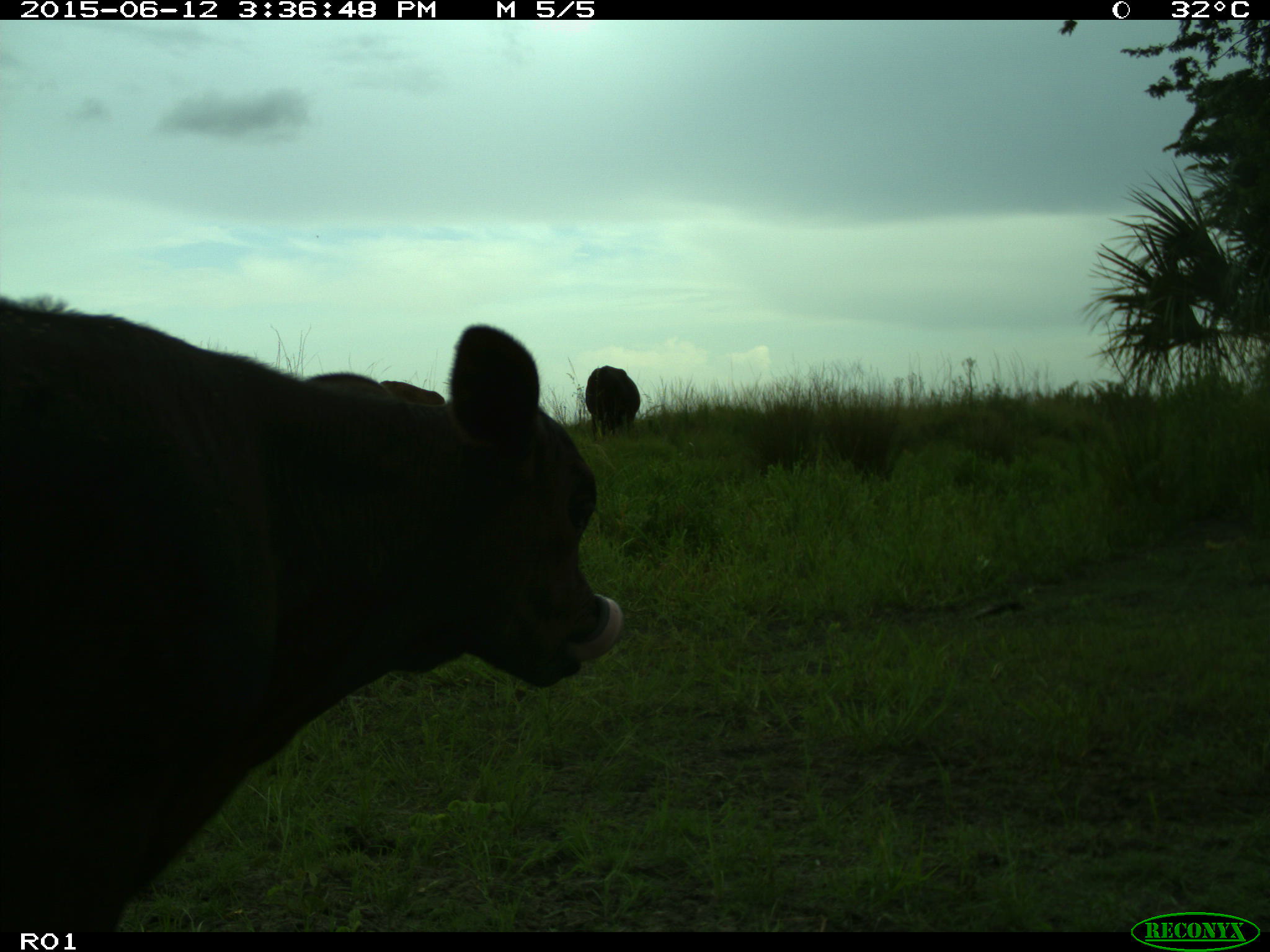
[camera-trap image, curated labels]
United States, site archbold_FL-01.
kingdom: Animalia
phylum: Chordata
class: Mammalia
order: Artiodactyla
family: Bovidae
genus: Bos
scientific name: Bos taurus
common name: domestic cow